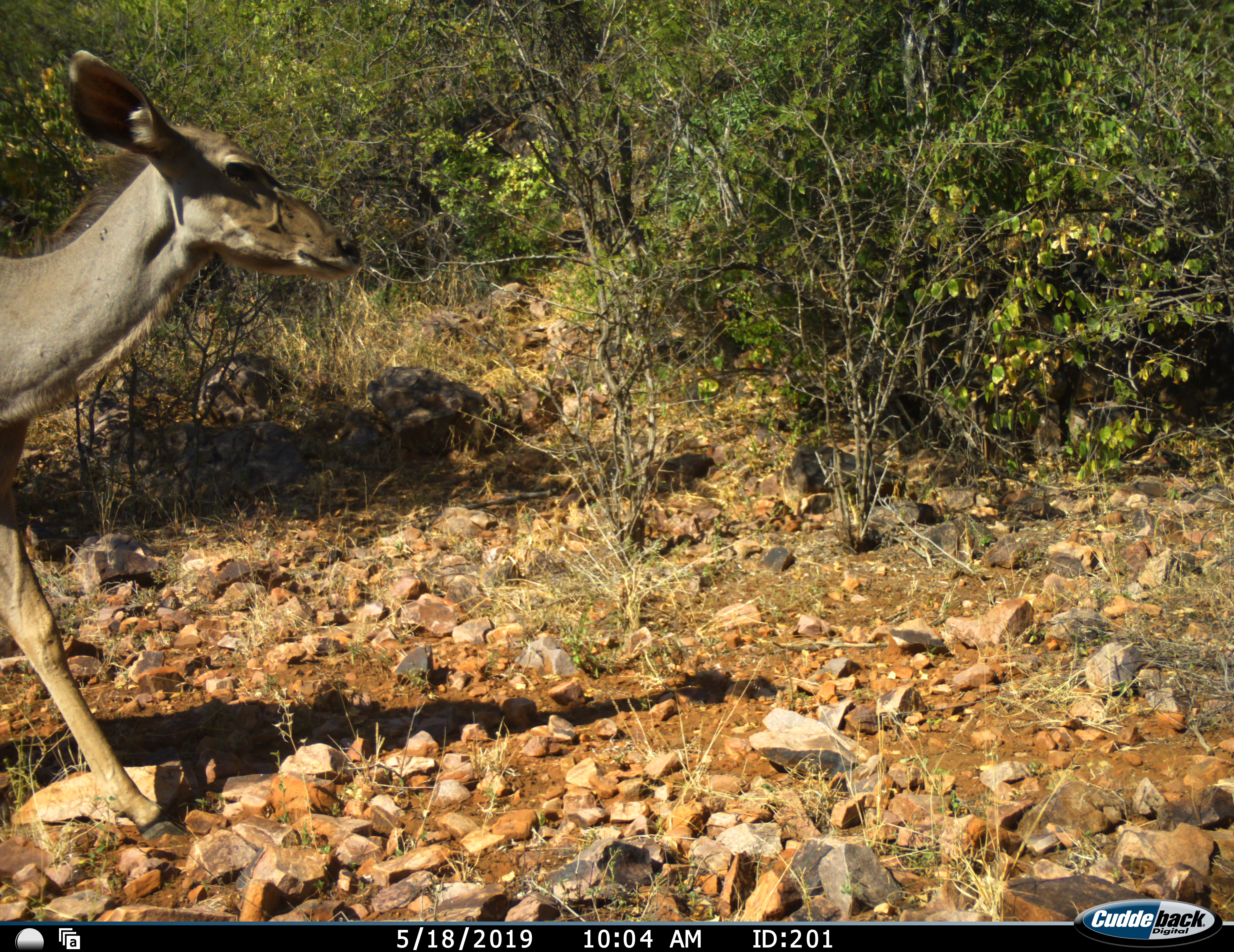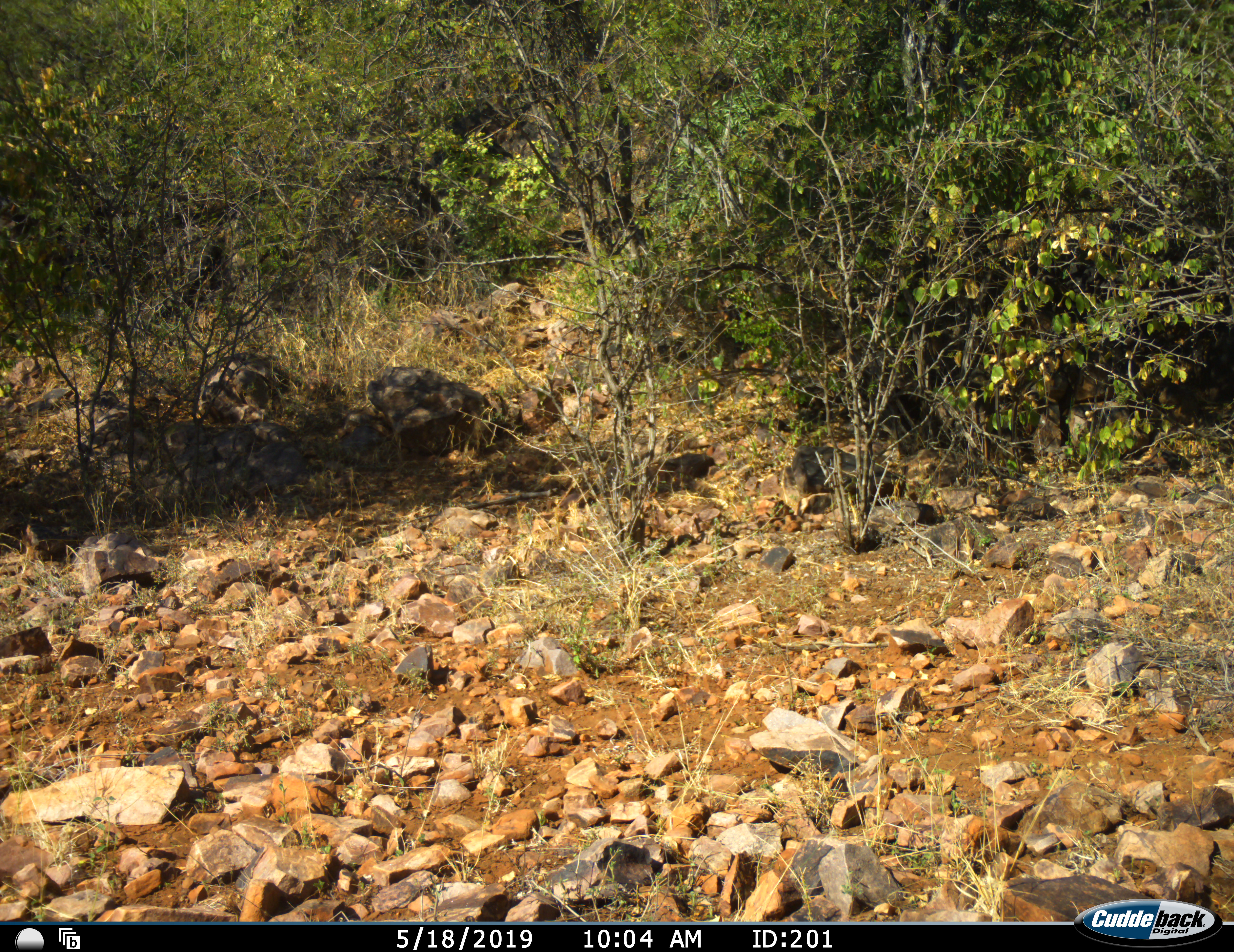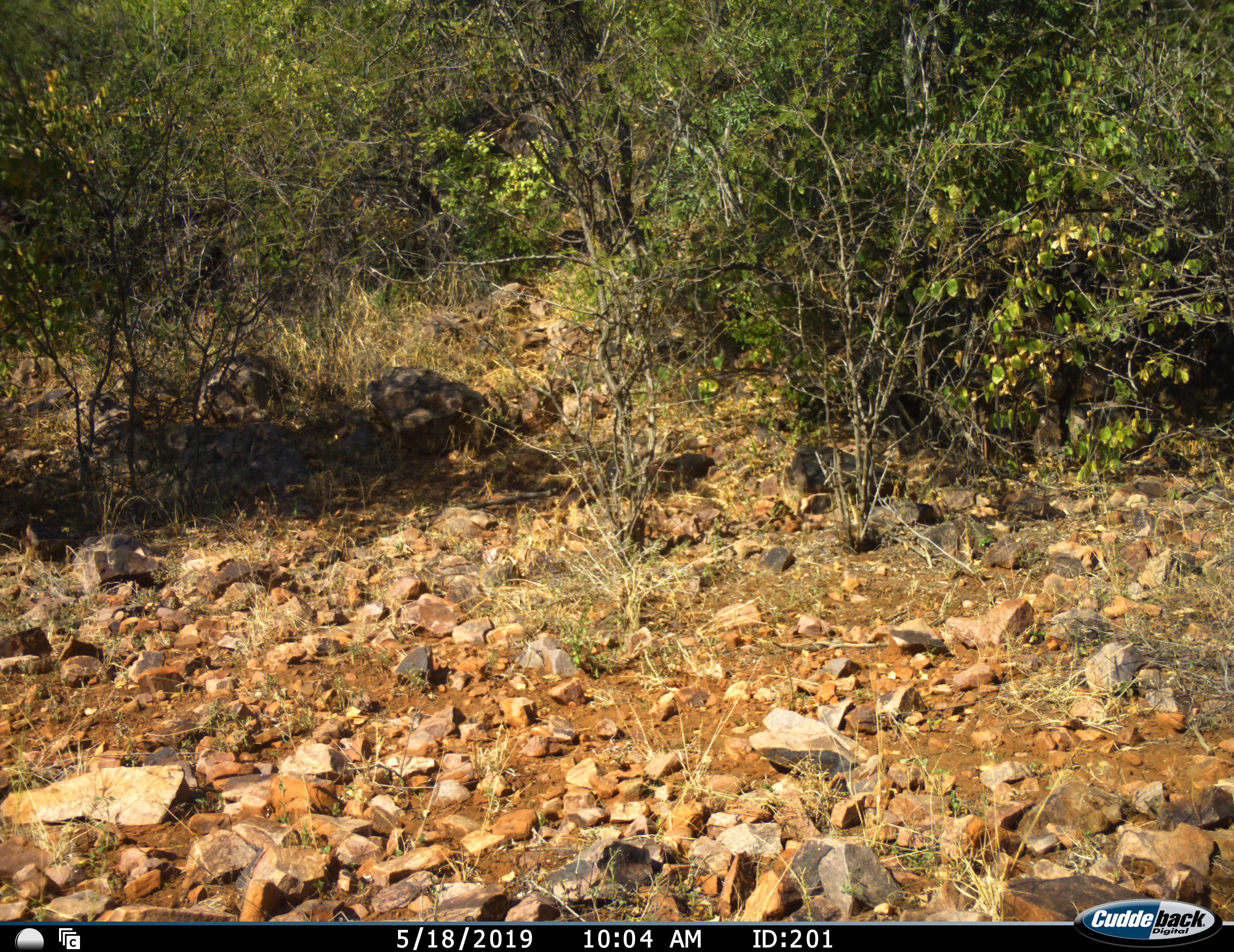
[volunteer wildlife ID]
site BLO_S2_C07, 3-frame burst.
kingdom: Animalia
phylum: Chordata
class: Mammalia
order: Artiodactyla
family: Bovidae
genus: Tragelaphus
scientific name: Tragelaphus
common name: kudu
Kudu (Tragelaphus), count 1. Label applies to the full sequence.